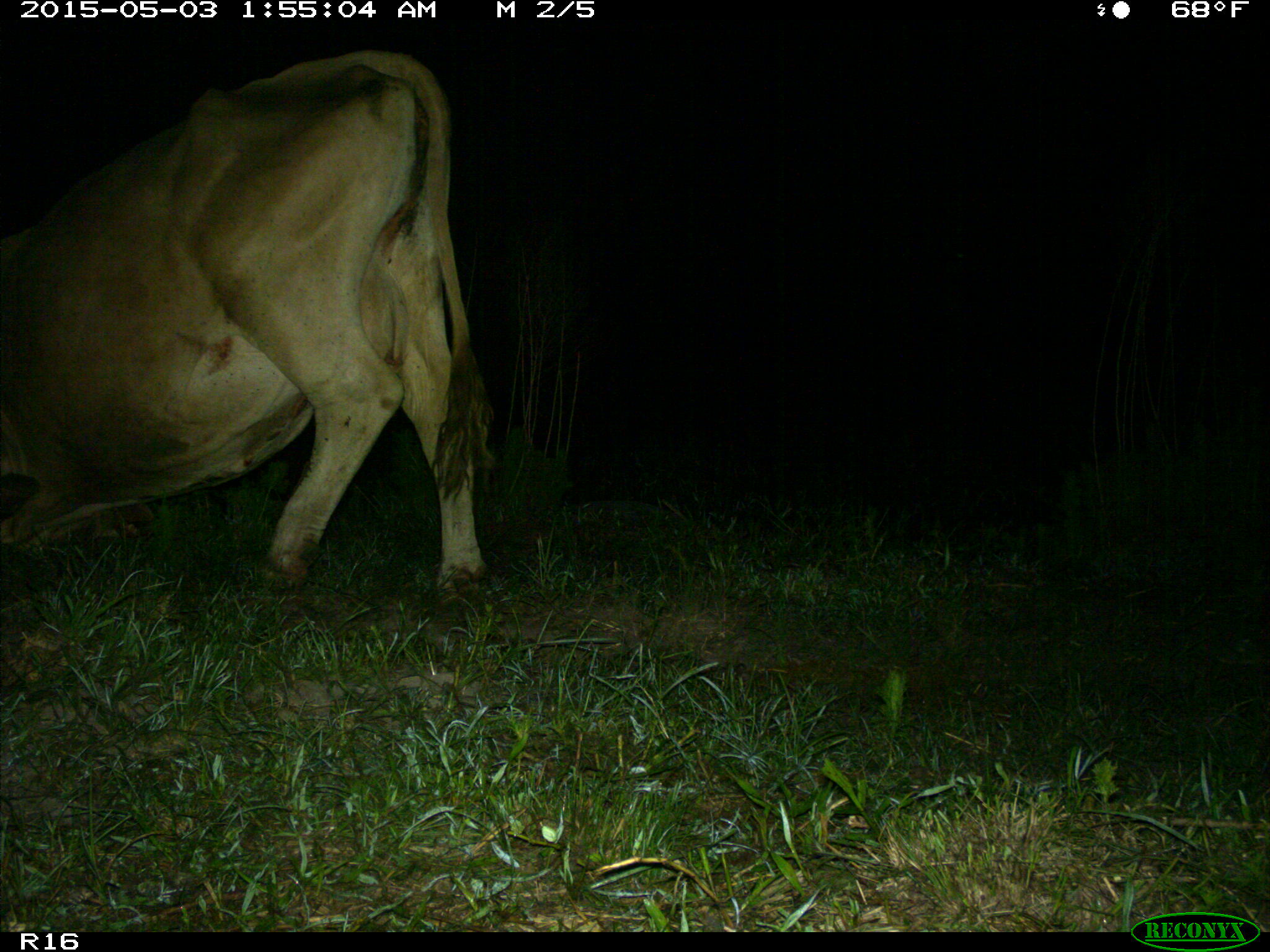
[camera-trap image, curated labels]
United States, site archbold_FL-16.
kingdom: Animalia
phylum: Chordata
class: Mammalia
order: Artiodactyla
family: Bovidae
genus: Bos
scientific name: Bos taurus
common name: domestic cow